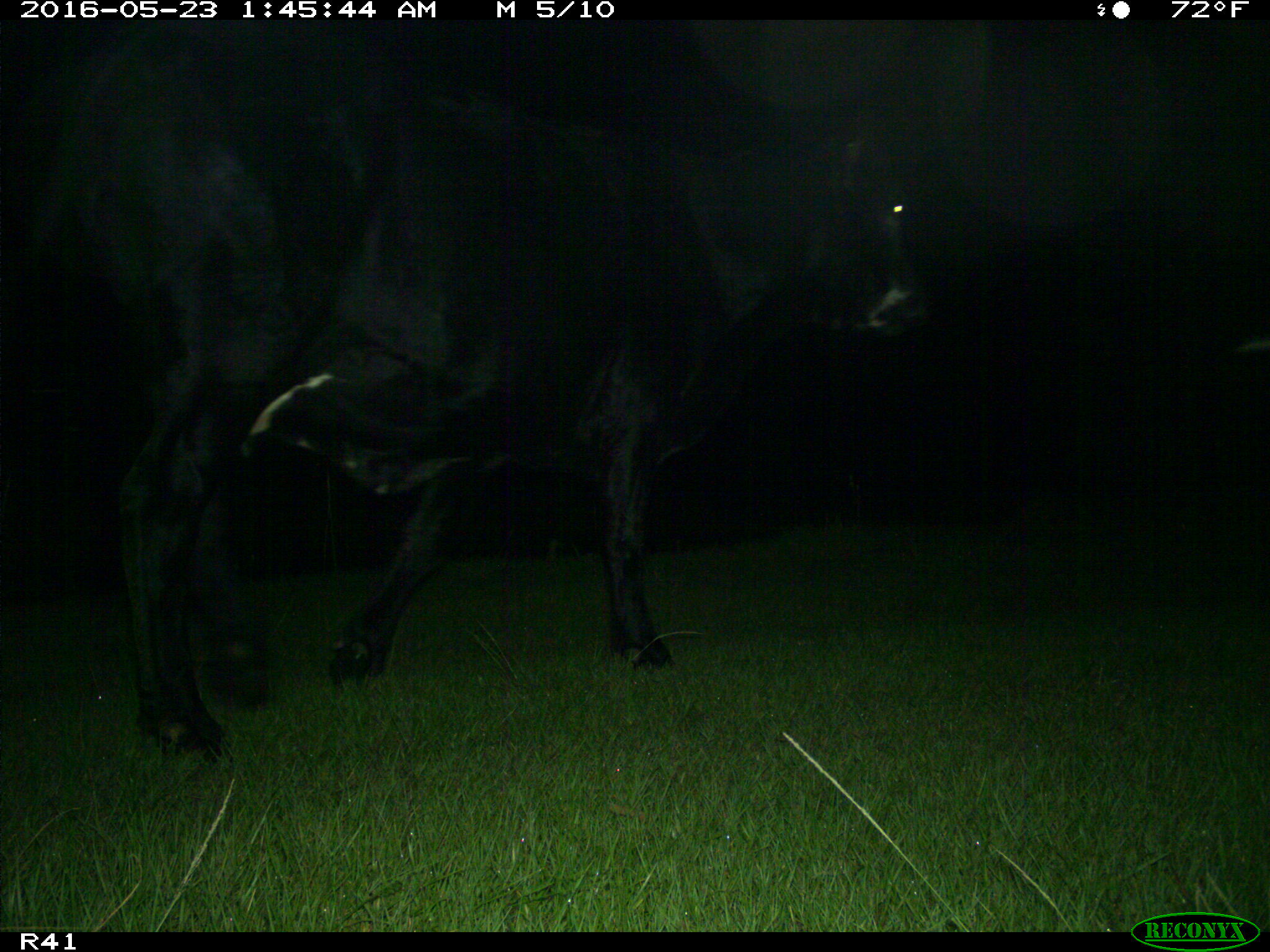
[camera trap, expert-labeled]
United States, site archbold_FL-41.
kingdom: Animalia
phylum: Chordata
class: Mammalia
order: Artiodactyla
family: Bovidae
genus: Bos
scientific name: Bos taurus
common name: domestic cow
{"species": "Bos taurus (domestic cow)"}